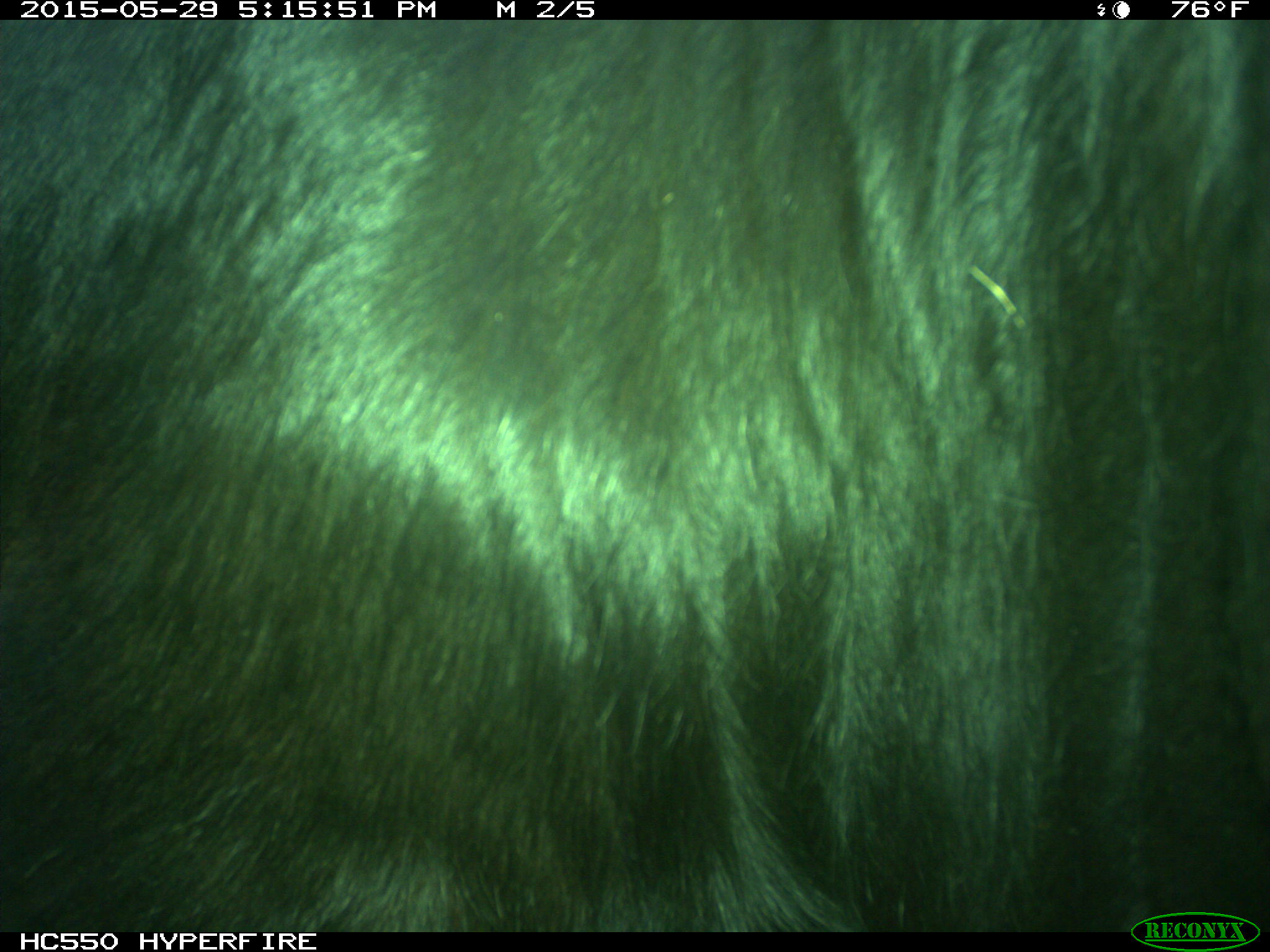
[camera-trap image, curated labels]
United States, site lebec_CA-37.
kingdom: Animalia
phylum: Chordata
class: Mammalia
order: Artiodactyla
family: Bovidae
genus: Bos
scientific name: Bos taurus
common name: domestic cow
Bos taurus (domestic cow).